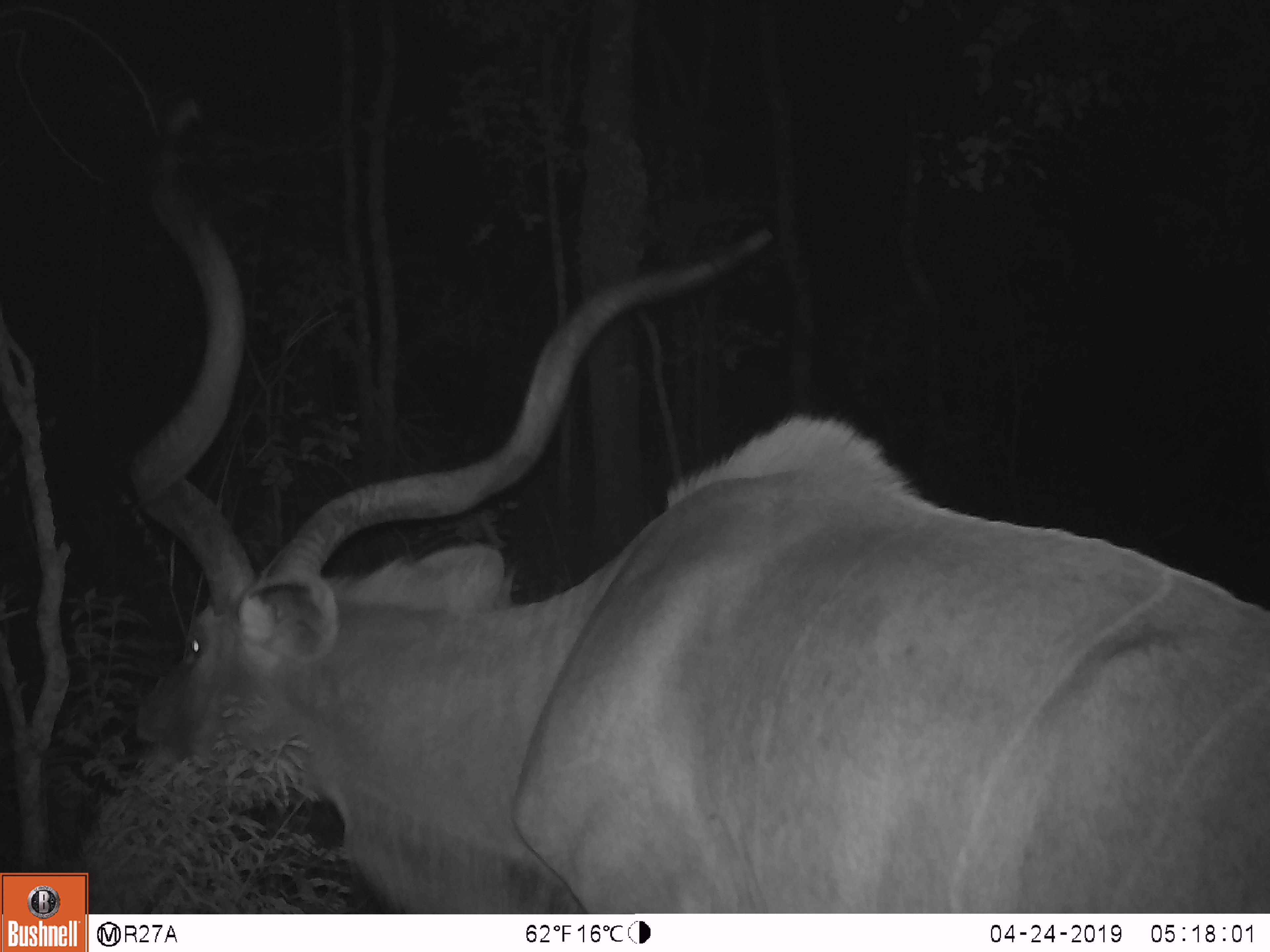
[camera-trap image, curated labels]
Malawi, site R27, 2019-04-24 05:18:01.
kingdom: Animalia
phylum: Chordata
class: Mammalia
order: Artiodactyla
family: Bovidae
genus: Tragelaphus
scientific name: Tragelaphus strepsiceros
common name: greater kudu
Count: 1.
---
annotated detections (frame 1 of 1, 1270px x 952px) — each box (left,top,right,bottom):
greater kudu: (123,0,1268,911)